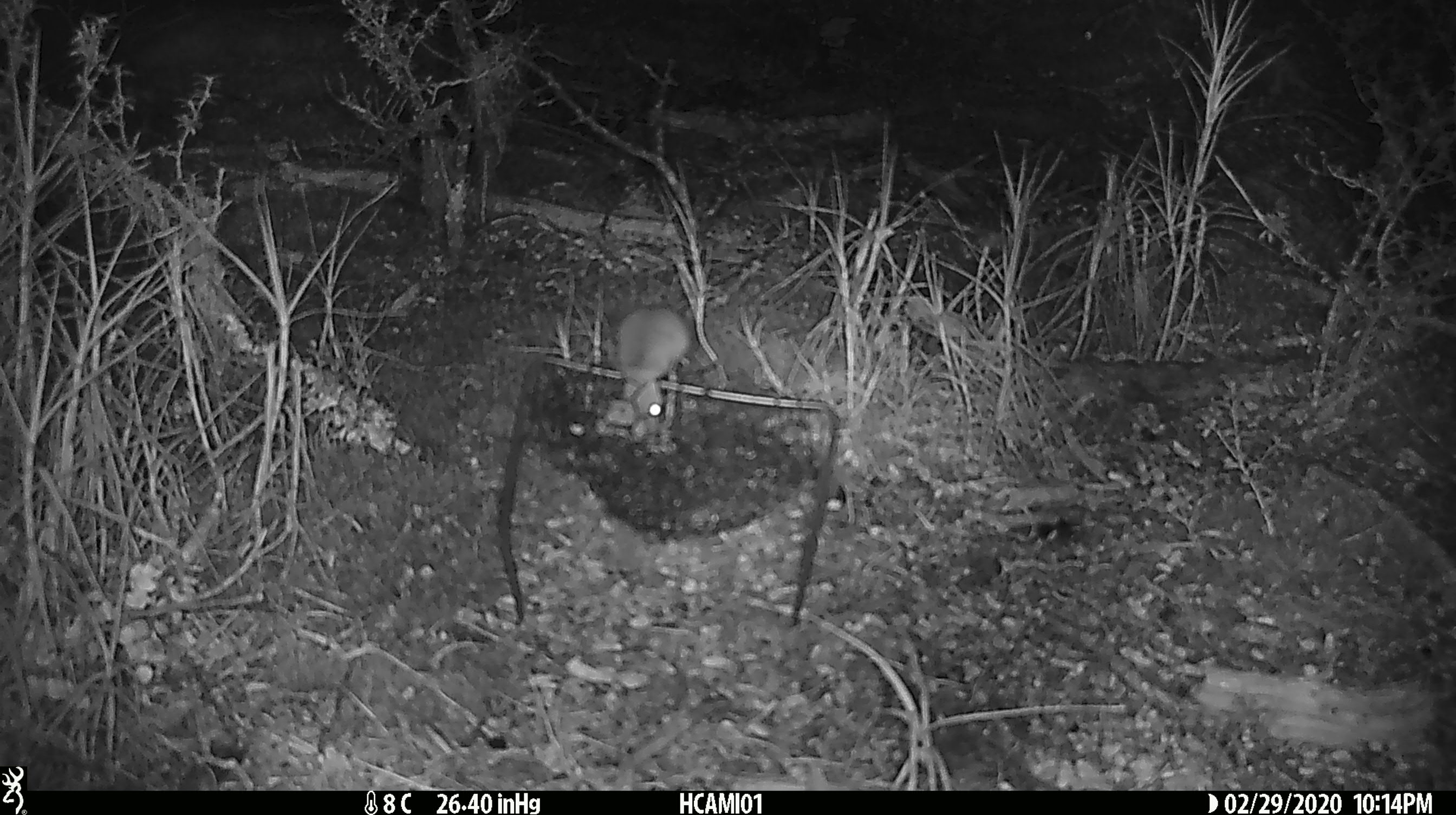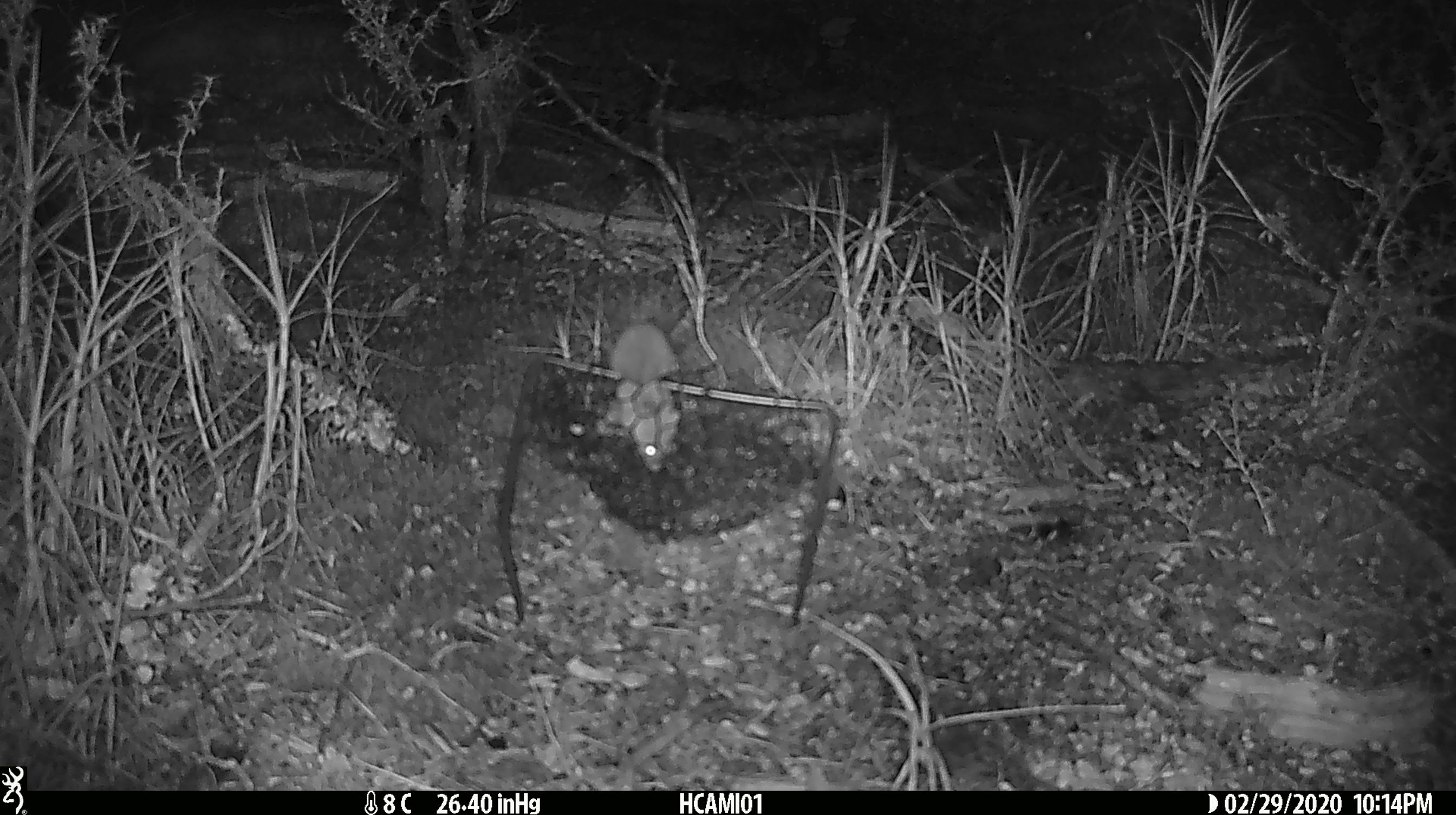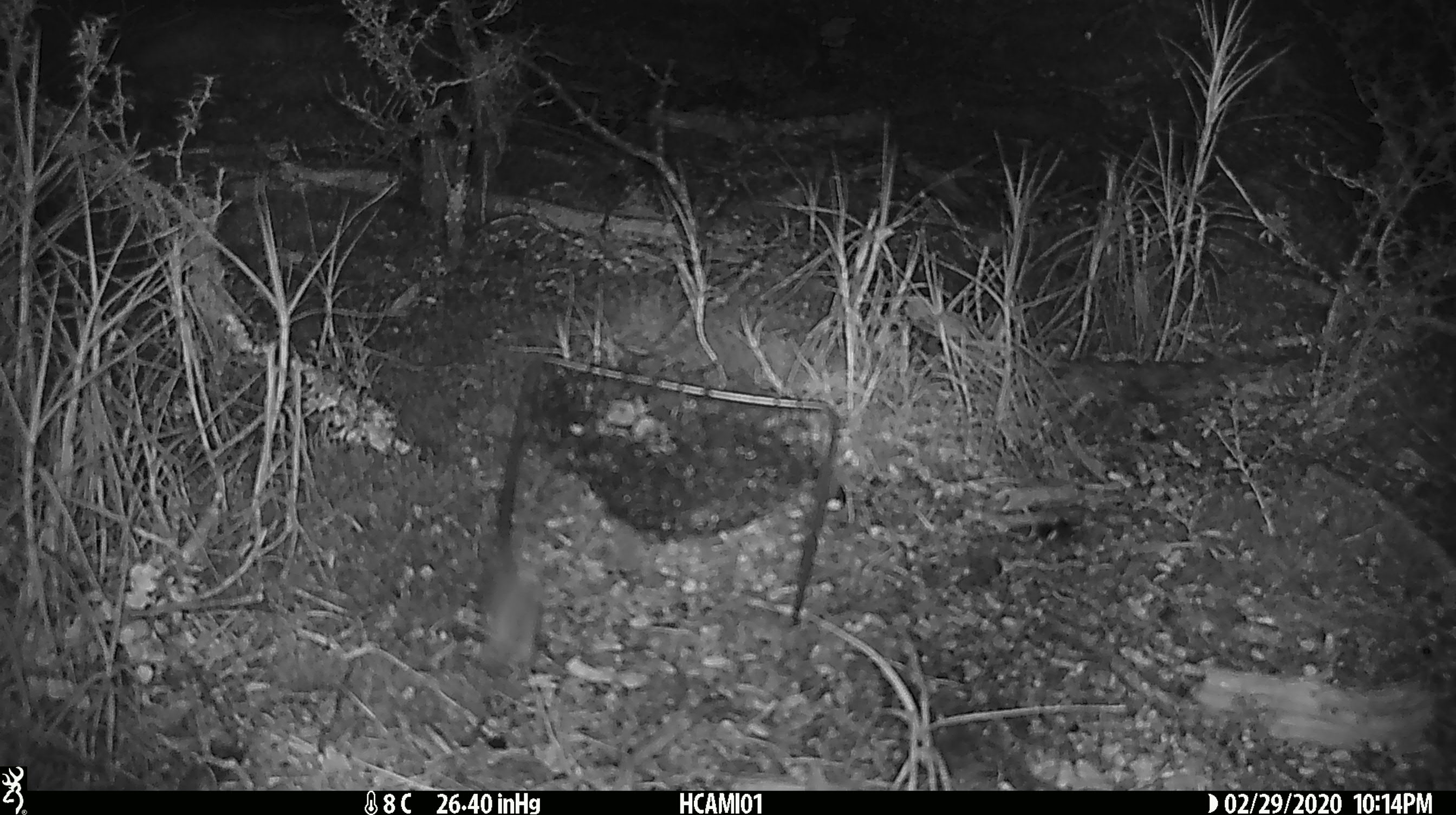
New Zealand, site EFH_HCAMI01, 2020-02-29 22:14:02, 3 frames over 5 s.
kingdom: Animalia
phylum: Chordata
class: Mammalia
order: Rodentia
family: Muridae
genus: Mus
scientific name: Mus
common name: mouse